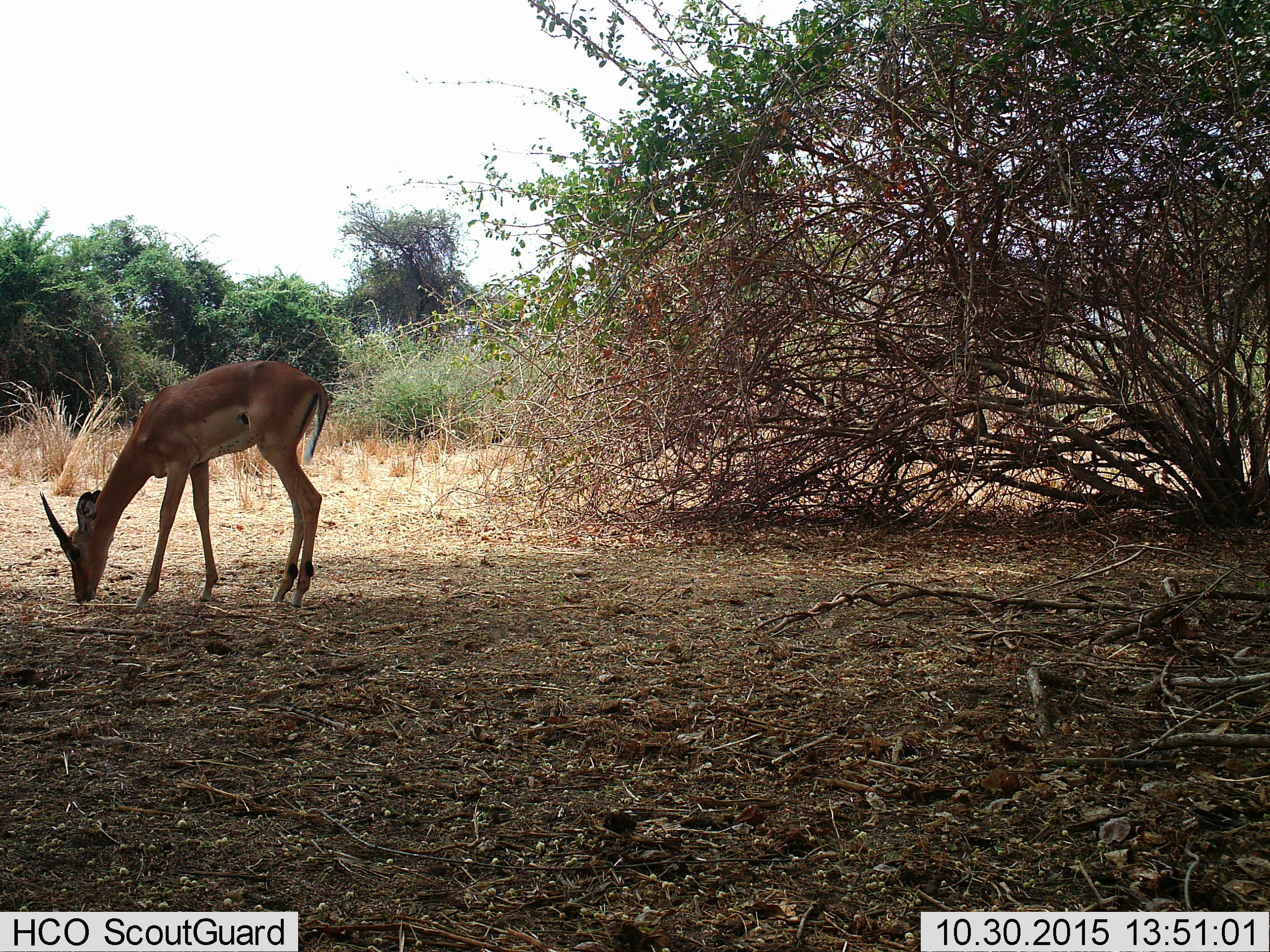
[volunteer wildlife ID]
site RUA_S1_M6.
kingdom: Animalia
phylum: Chordata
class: Mammalia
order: Artiodactyla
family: Bovidae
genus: Aepyceros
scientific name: Aepyceros melampus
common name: impala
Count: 1.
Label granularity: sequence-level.